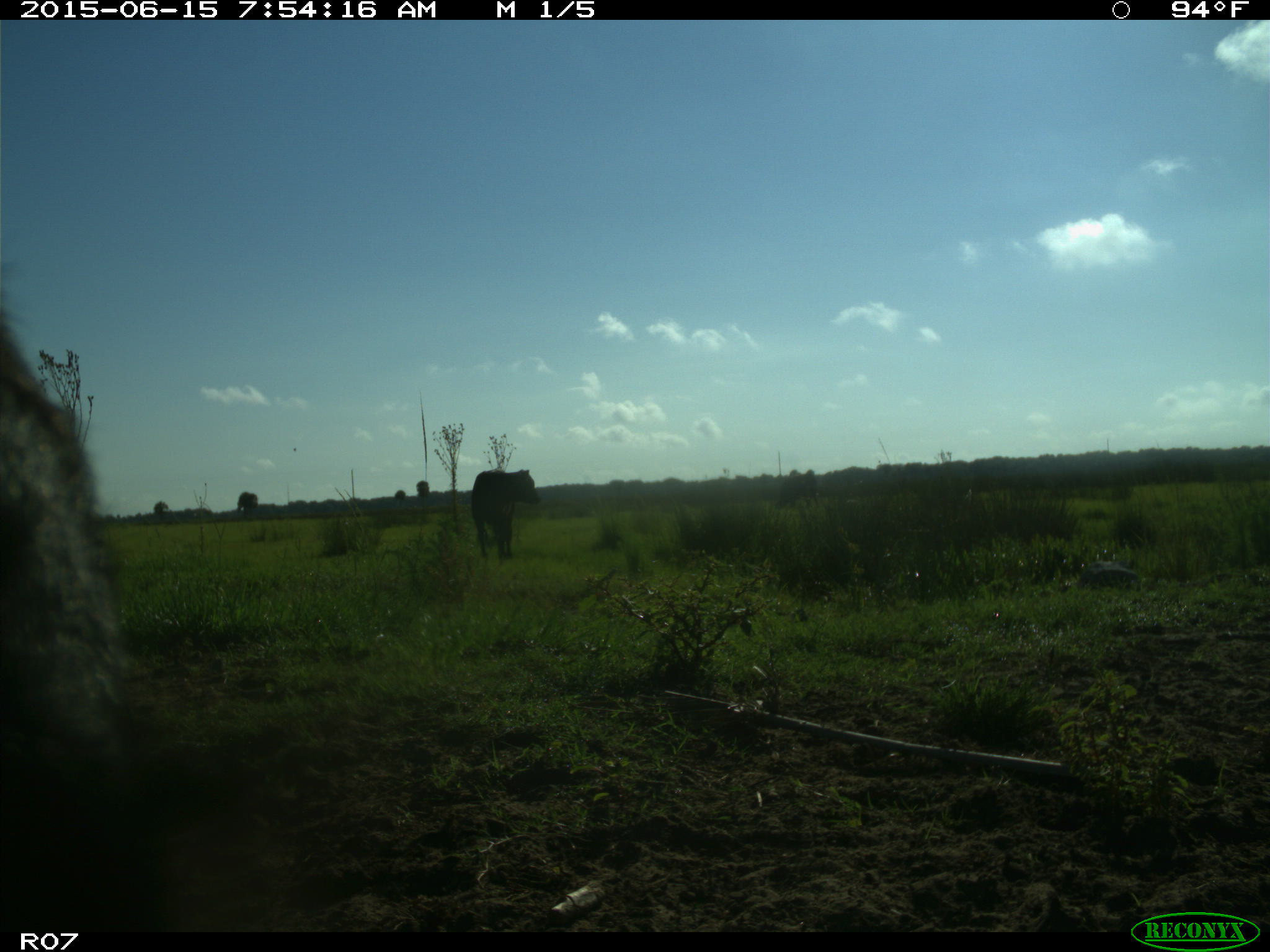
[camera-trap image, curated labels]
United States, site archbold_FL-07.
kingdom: Animalia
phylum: Chordata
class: Mammalia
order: Artiodactyla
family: Bovidae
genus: Bos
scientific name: Bos taurus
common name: domestic cow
Bos taurus (domestic cow).